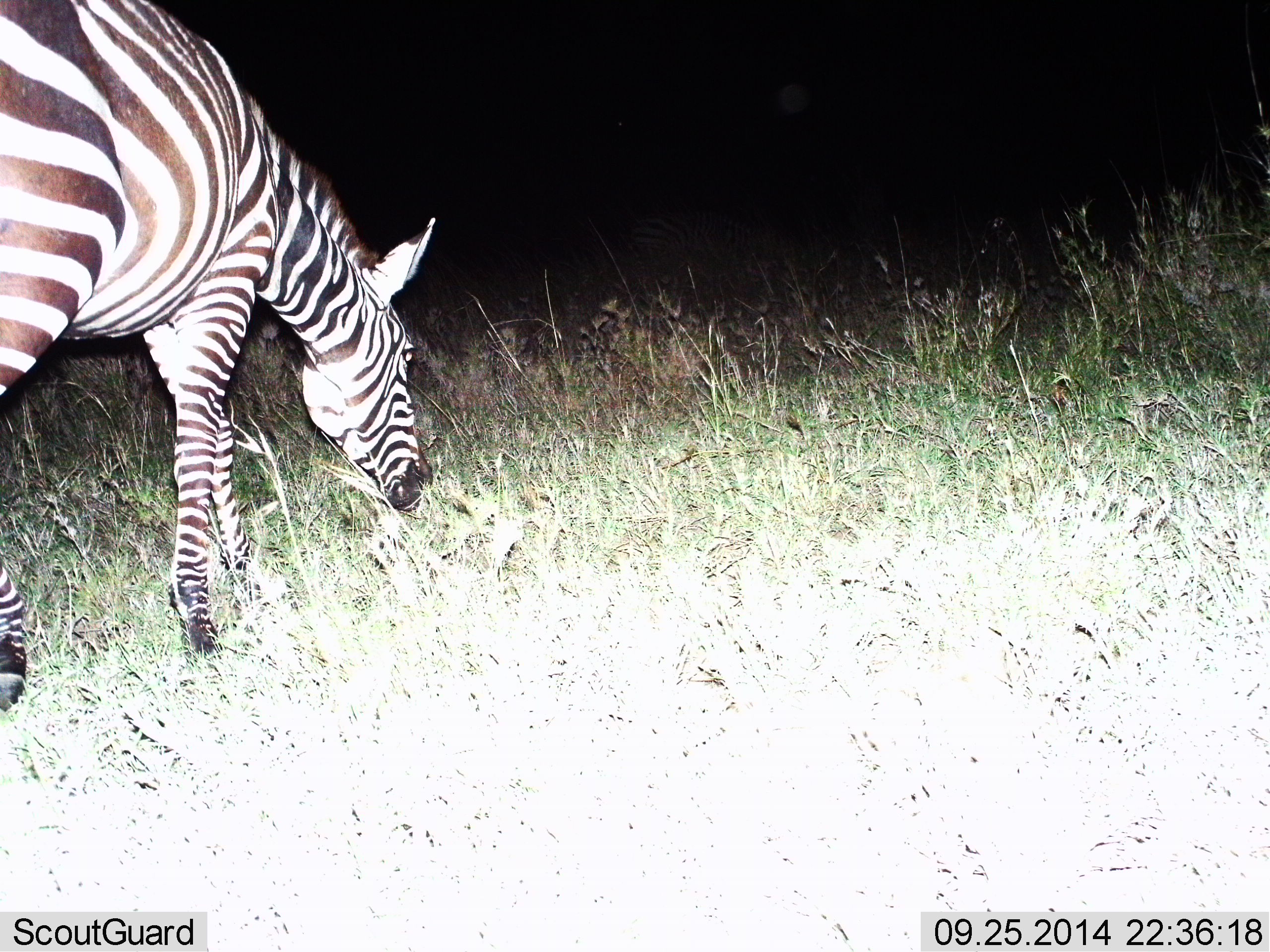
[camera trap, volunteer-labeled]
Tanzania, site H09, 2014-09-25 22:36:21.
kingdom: Animalia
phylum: Chordata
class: Mammalia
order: Perissodactyla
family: Equidae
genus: Equus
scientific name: Equus quagga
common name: plains zebra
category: zebra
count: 1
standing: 0%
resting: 0%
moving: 0%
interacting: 0%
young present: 0%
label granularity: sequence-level